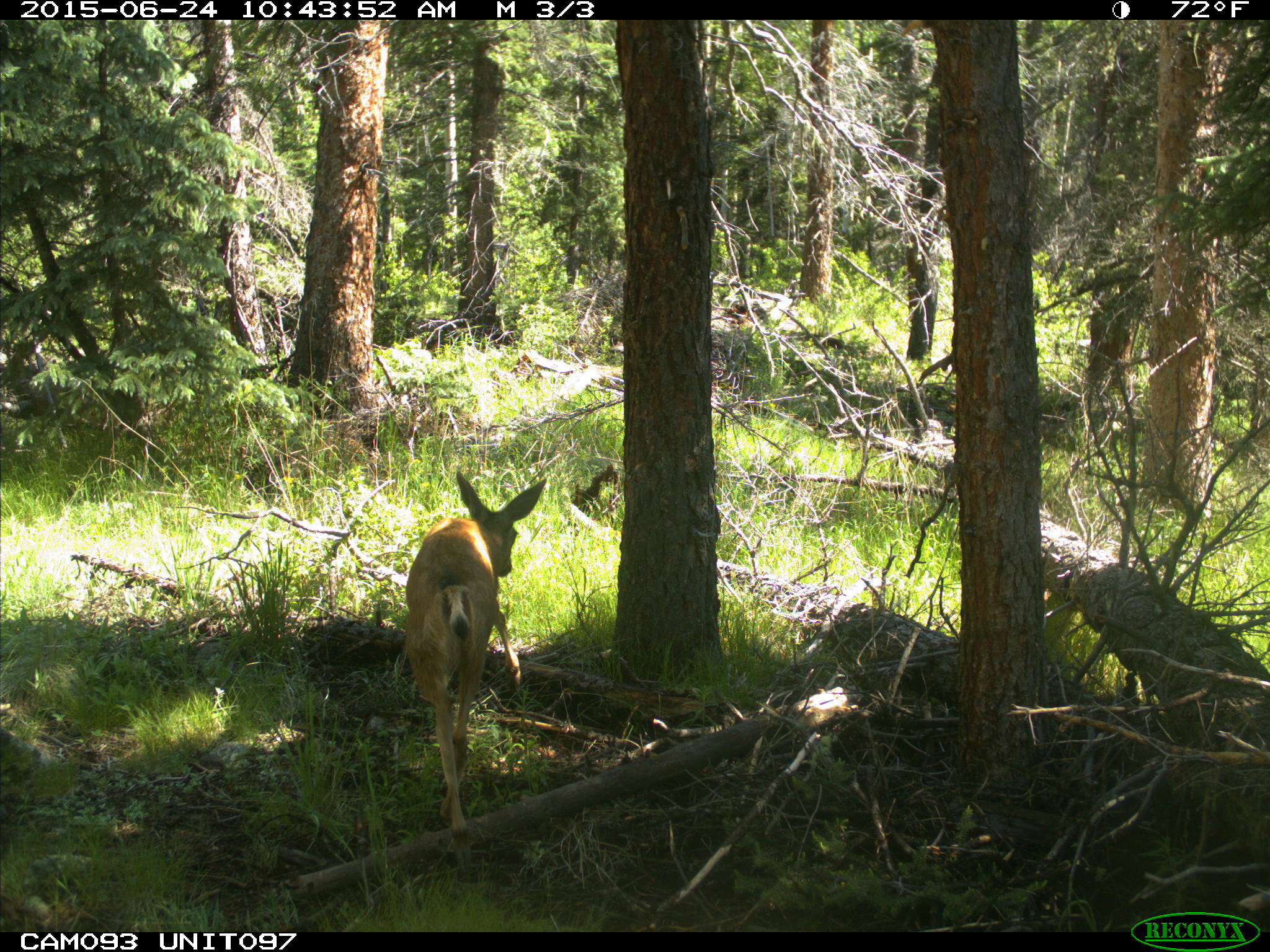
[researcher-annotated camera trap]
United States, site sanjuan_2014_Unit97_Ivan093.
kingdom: Animalia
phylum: Chordata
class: Mammalia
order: Artiodactyla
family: Cervidae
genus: Odocoileus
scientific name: Odocoileus hemionus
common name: mule deer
Odocoileus hemionus (mule deer).